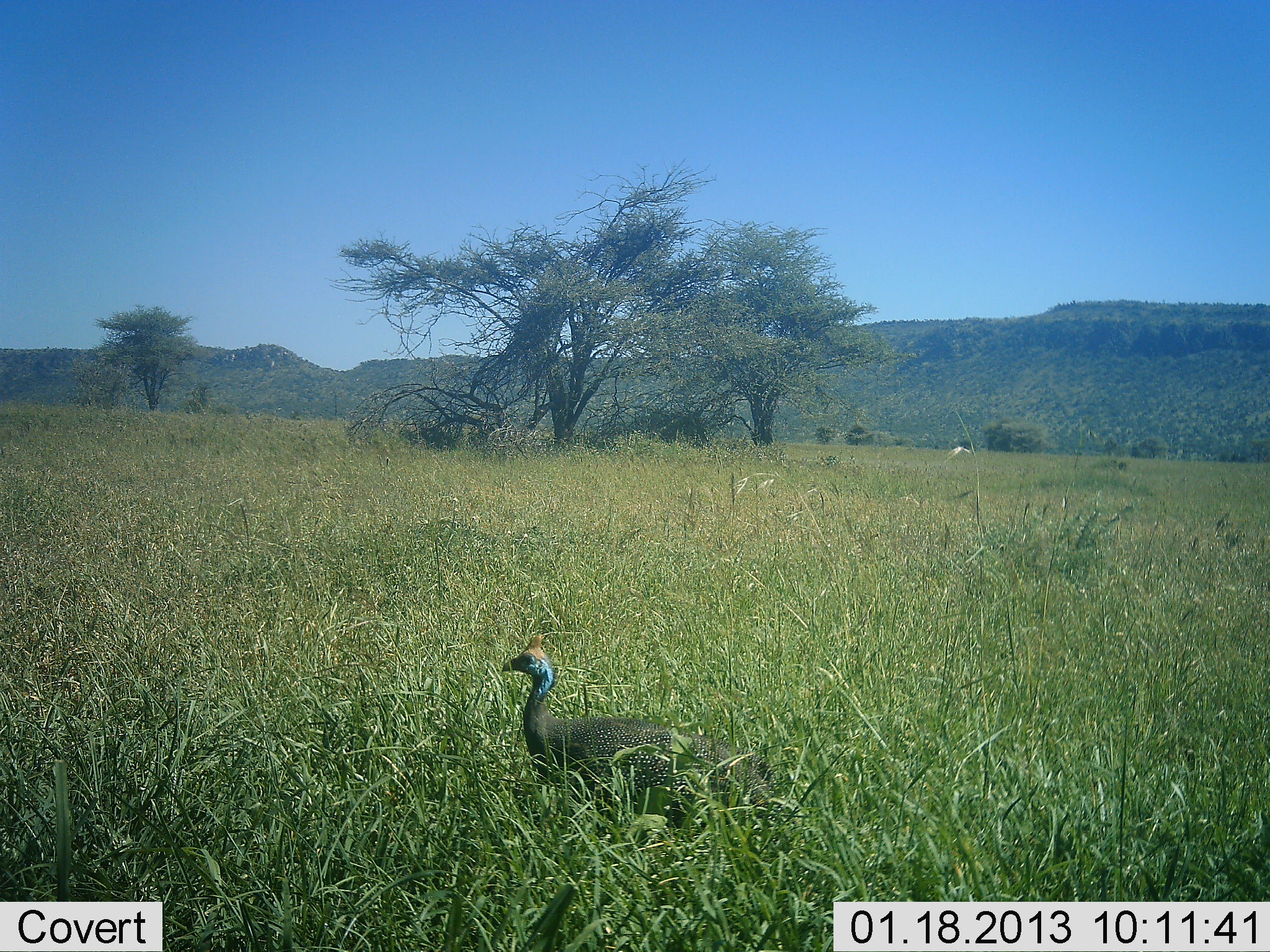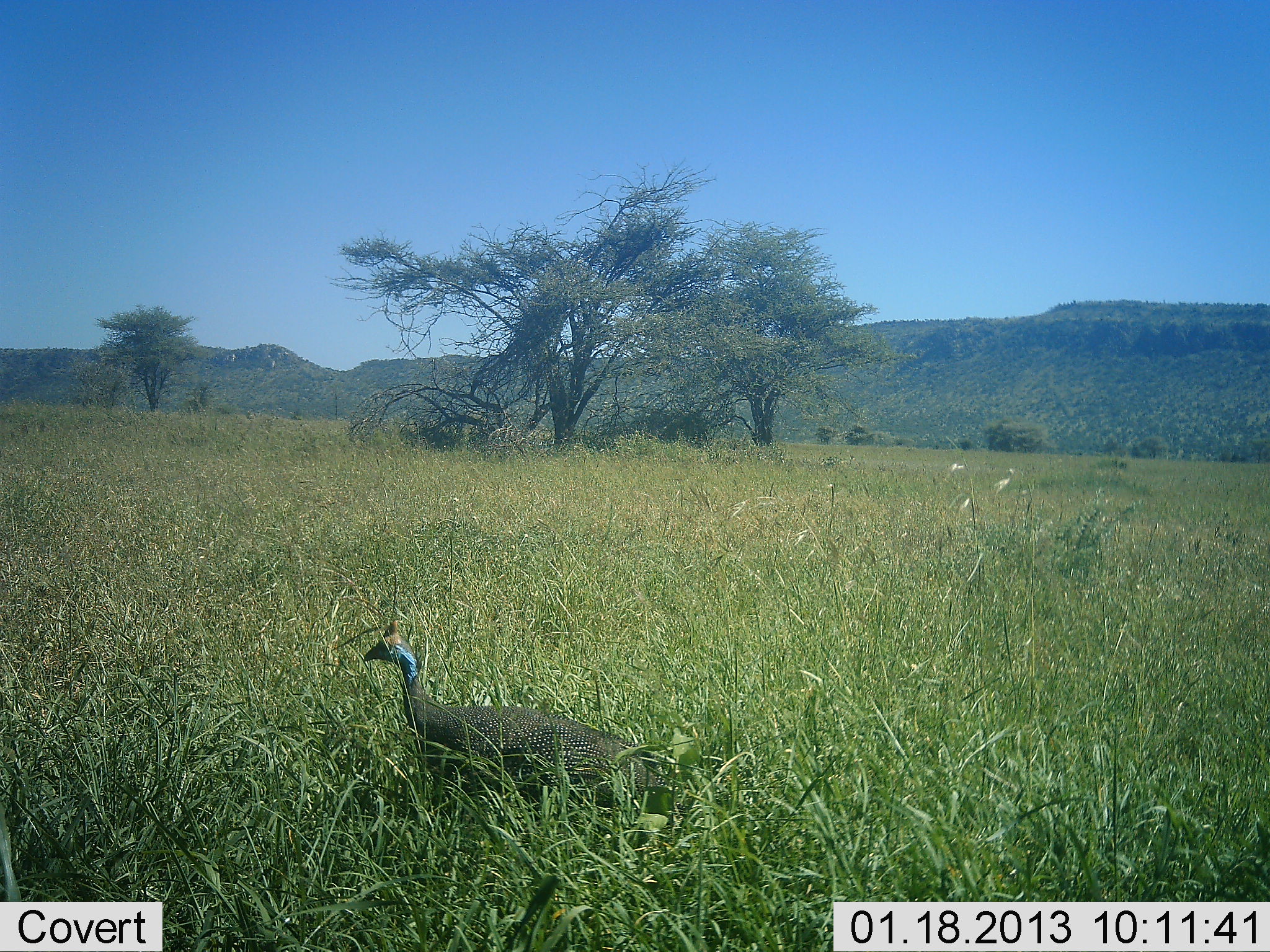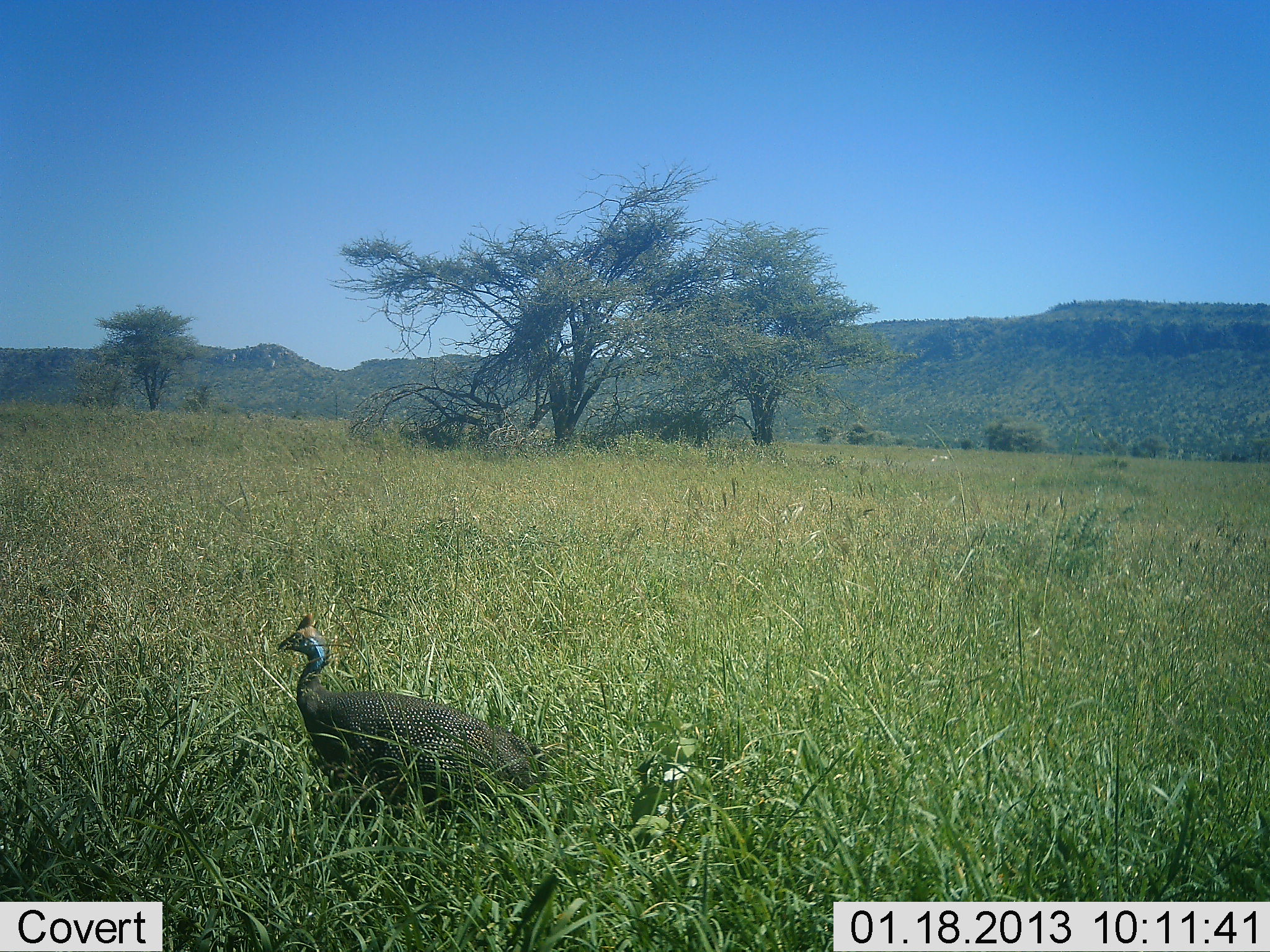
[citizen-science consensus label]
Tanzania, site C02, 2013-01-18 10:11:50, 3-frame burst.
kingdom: Animalia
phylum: Chordata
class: Aves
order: Galliformes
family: Numididae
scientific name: Numididae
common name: guinea fowl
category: guineafowl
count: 1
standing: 16%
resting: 2%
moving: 84%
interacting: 0%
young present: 0%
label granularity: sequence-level